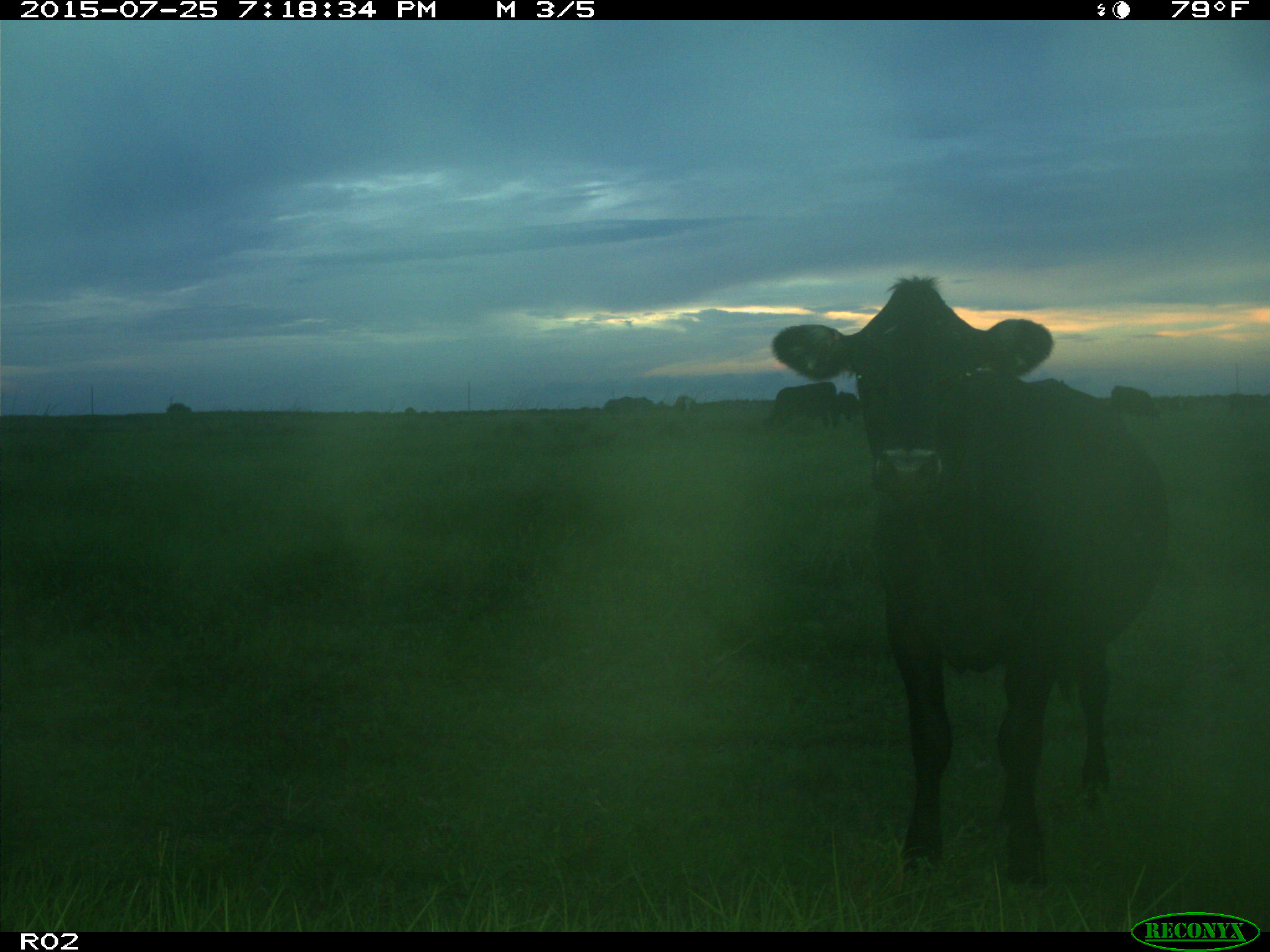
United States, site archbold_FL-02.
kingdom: Animalia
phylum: Chordata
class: Mammalia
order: Artiodactyla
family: Bovidae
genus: Bos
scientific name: Bos taurus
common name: domestic cow